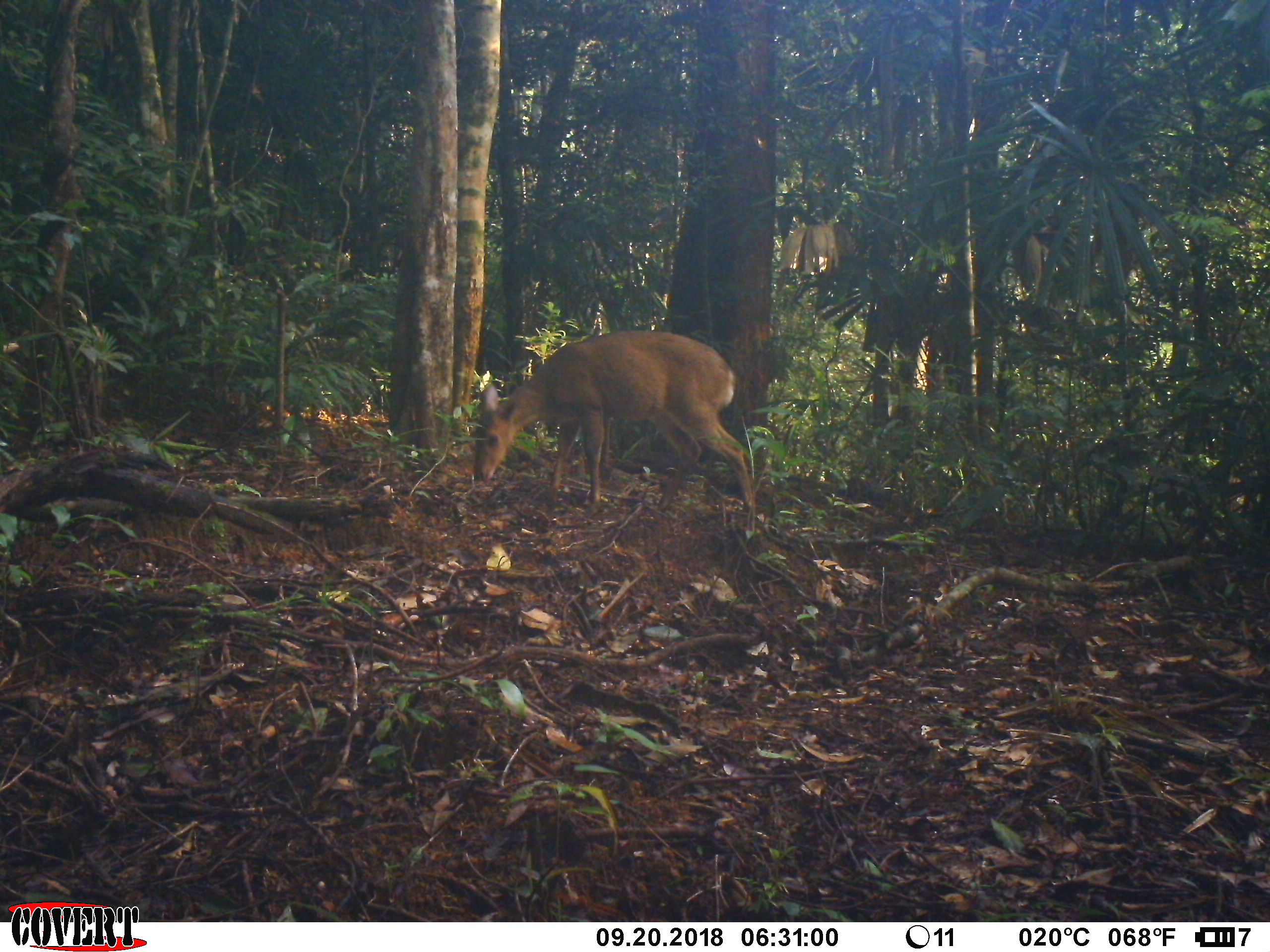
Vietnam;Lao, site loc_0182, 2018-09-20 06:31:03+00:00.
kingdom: Animalia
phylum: Chordata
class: Mammalia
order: Artiodactyla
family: Cervidae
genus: Muntiacus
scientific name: Muntiacus vuquangensis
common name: large-antlered muntjac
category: large antlered muntjac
Large antlered muntjac (large-antlered muntjac) (Muntiacus vuquangensis). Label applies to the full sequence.